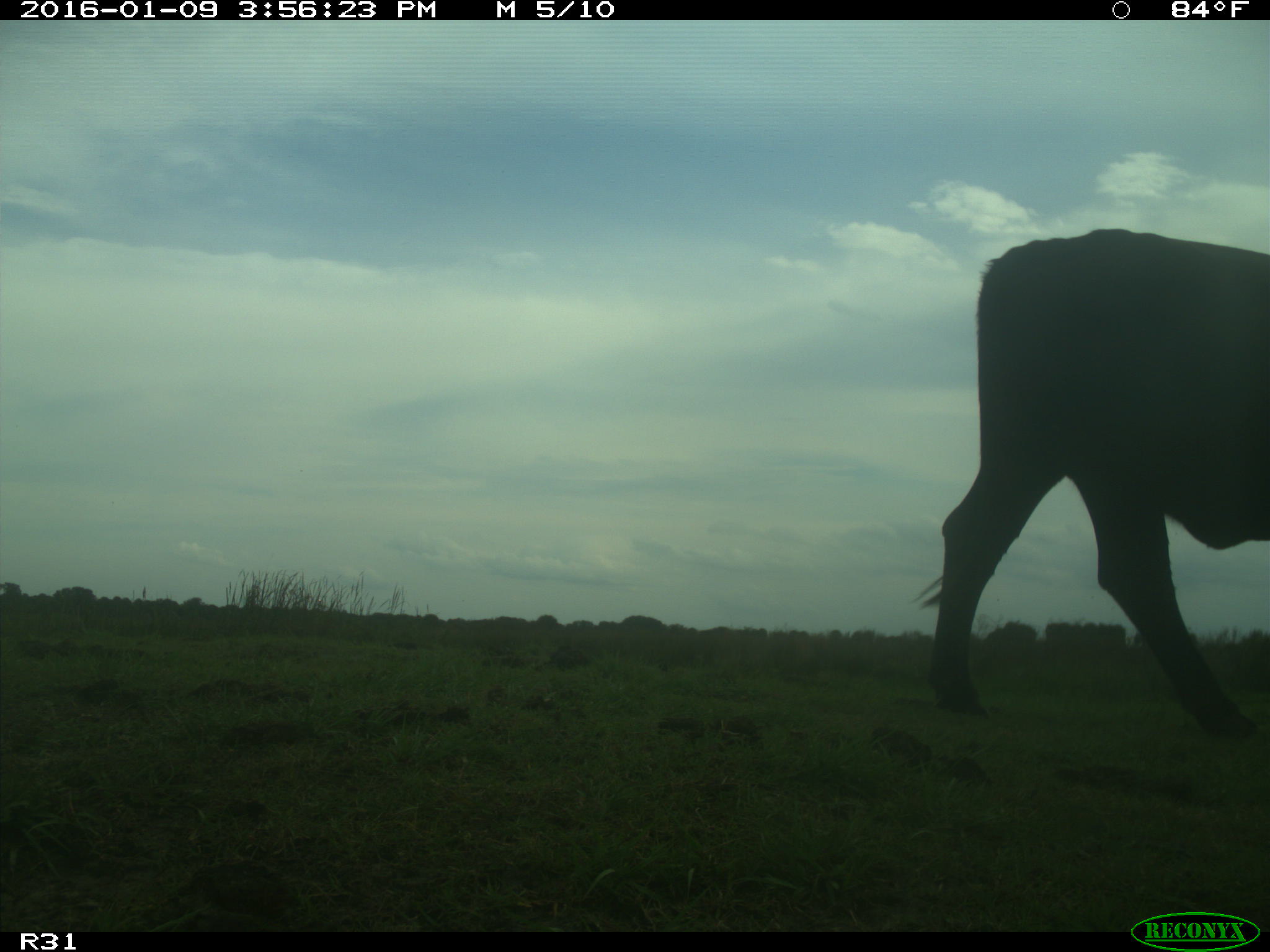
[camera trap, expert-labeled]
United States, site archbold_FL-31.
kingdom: Animalia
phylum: Chordata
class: Mammalia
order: Artiodactyla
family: Bovidae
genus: Bos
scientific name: Bos taurus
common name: domestic cow